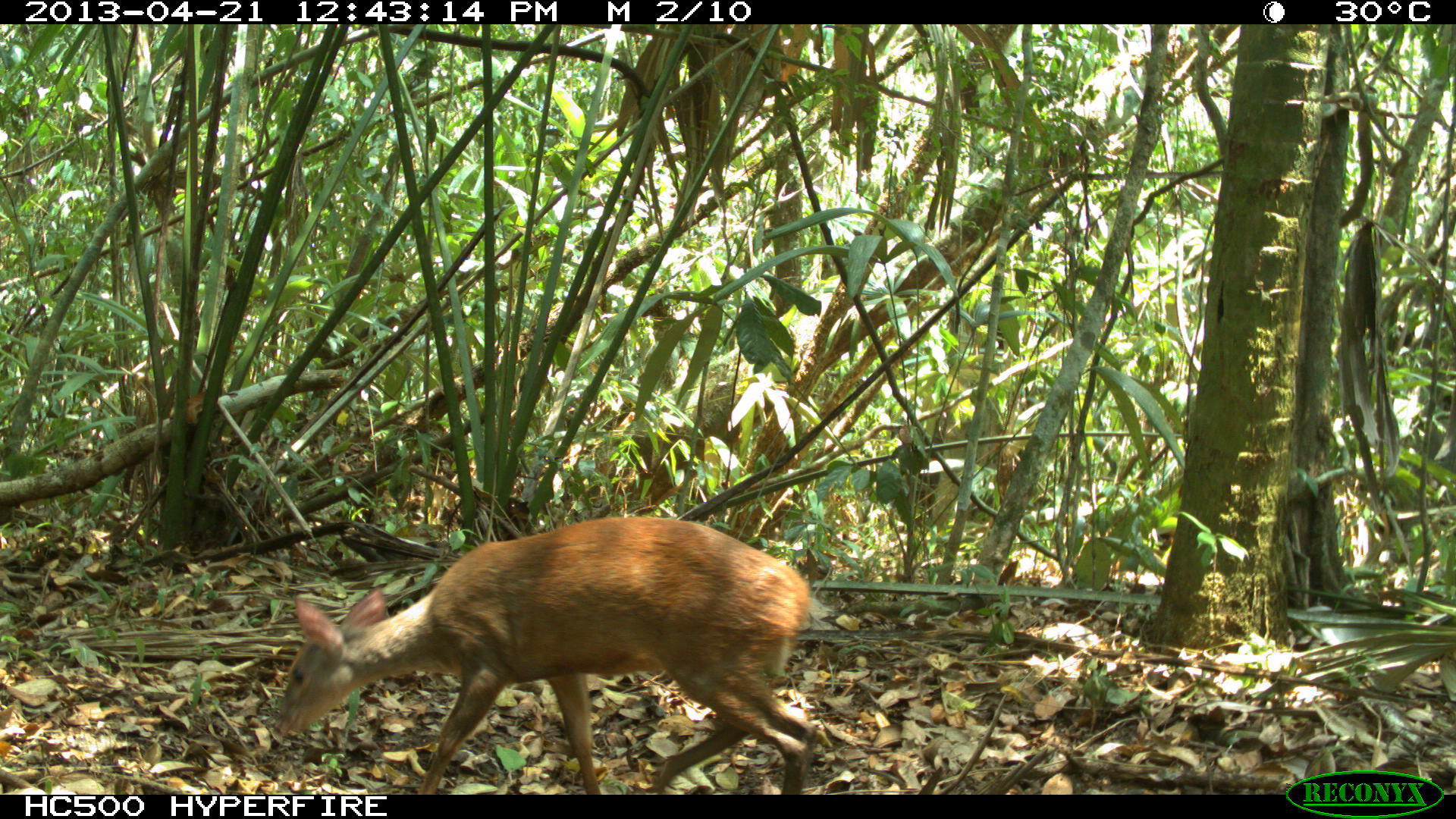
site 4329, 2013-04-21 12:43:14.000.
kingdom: Animalia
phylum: Chordata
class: Mammalia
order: Artiodactyla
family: Cervidae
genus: Mazama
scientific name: Mazama temama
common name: central american red brocket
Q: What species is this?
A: Mazama temama (central american red brocket).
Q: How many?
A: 1.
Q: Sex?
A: Female.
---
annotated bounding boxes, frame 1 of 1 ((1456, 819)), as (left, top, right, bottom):
mazama temama: (274, 511, 818, 792)